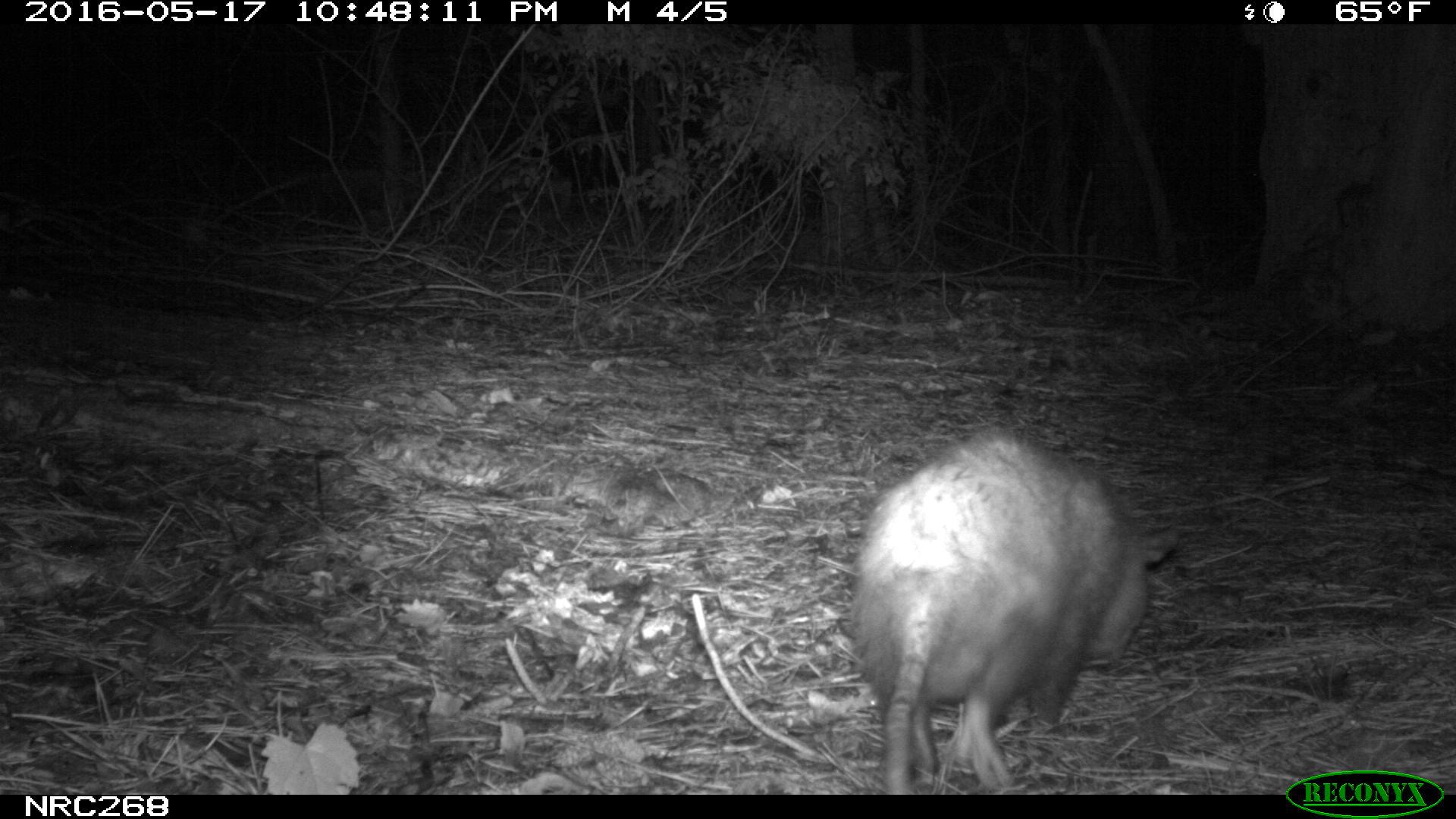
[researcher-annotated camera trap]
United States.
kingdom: Animalia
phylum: Chordata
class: Mammalia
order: Didelphimorphia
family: Didelphidae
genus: Didelphis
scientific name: Didelphis virginiana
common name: virginia opossum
Virginia Opossum (Didelphis virginiana).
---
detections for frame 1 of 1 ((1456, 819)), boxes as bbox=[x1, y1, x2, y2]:
Virginia Opossum: bbox=[835, 417, 1181, 795]